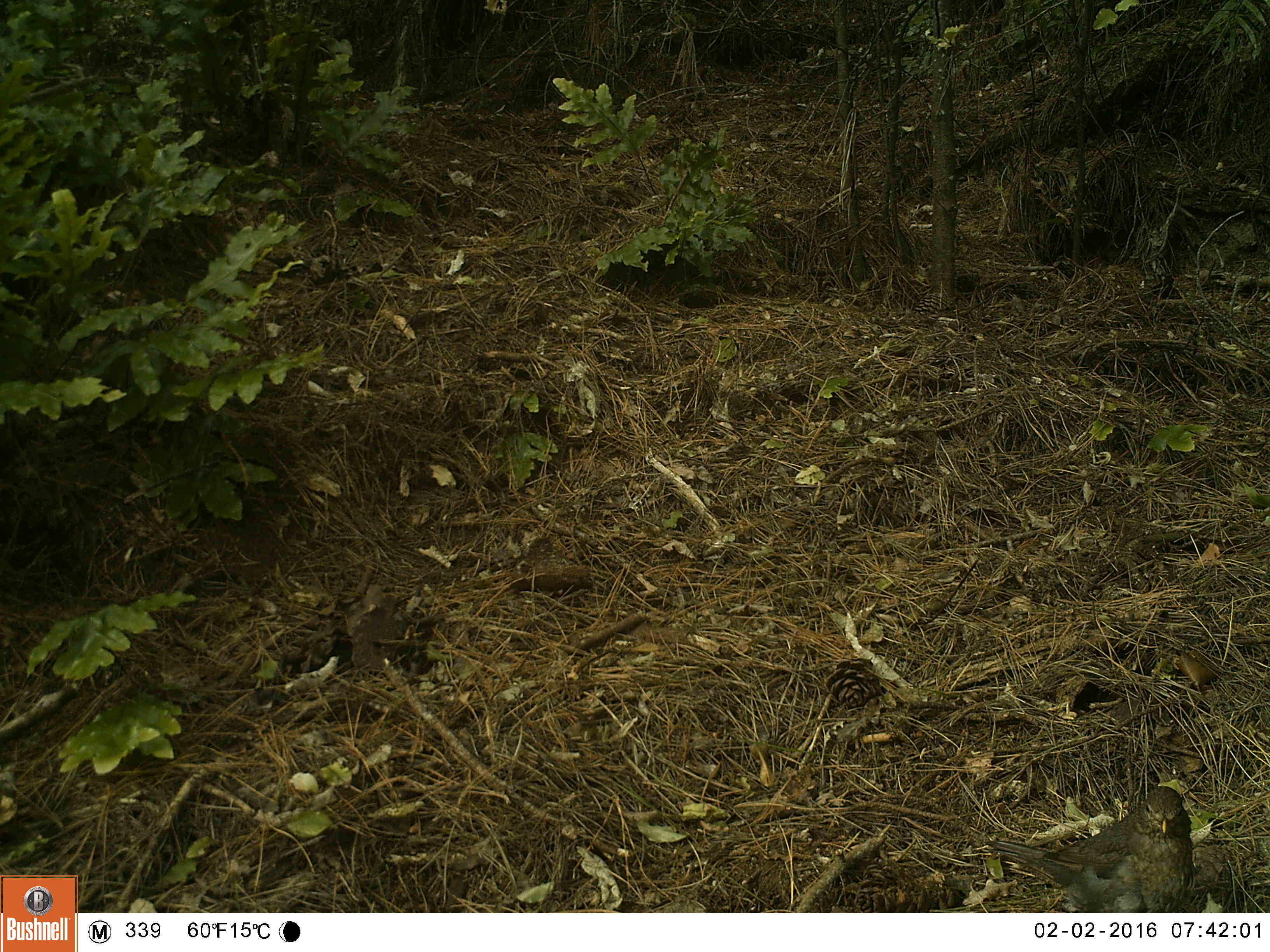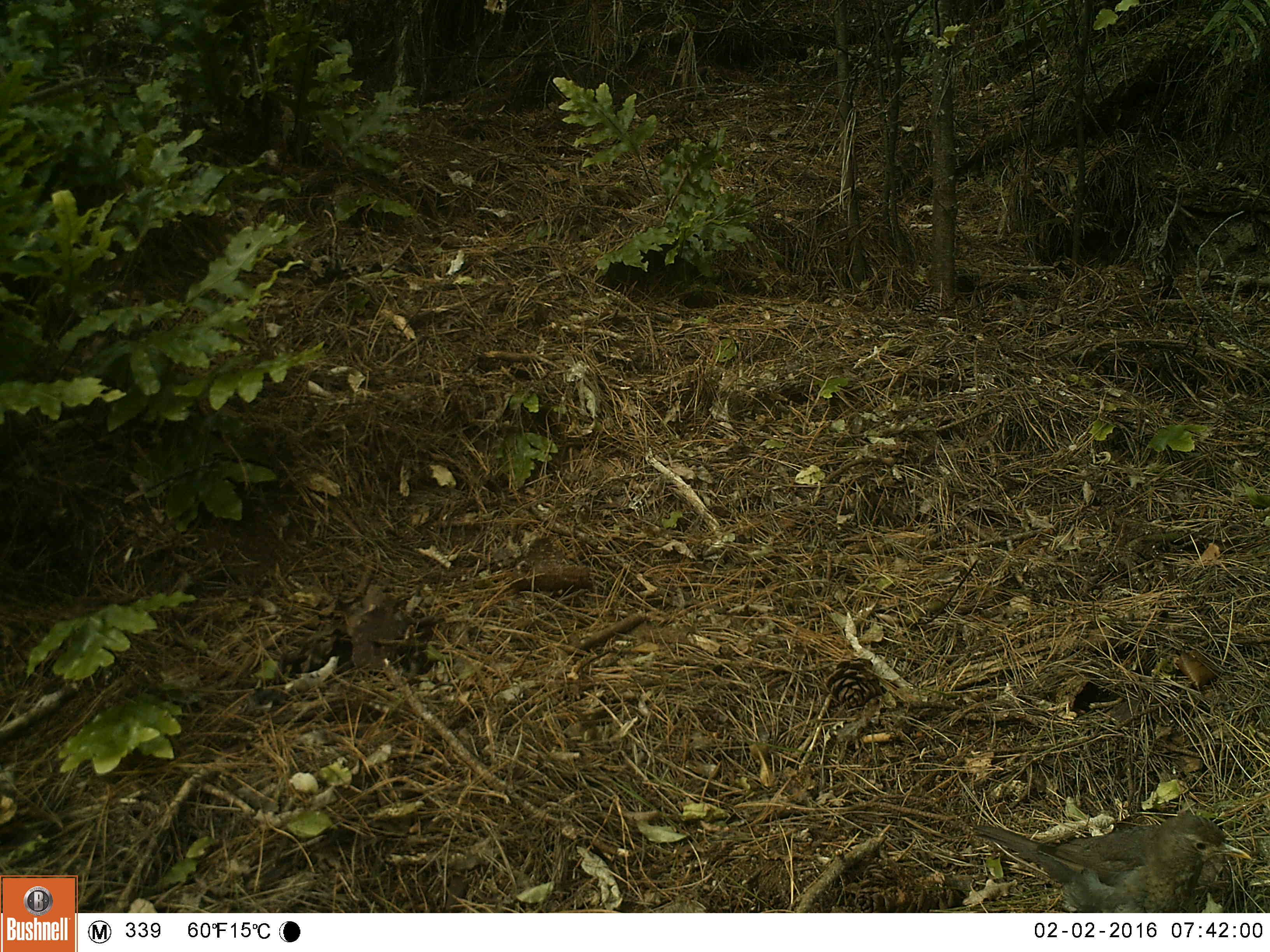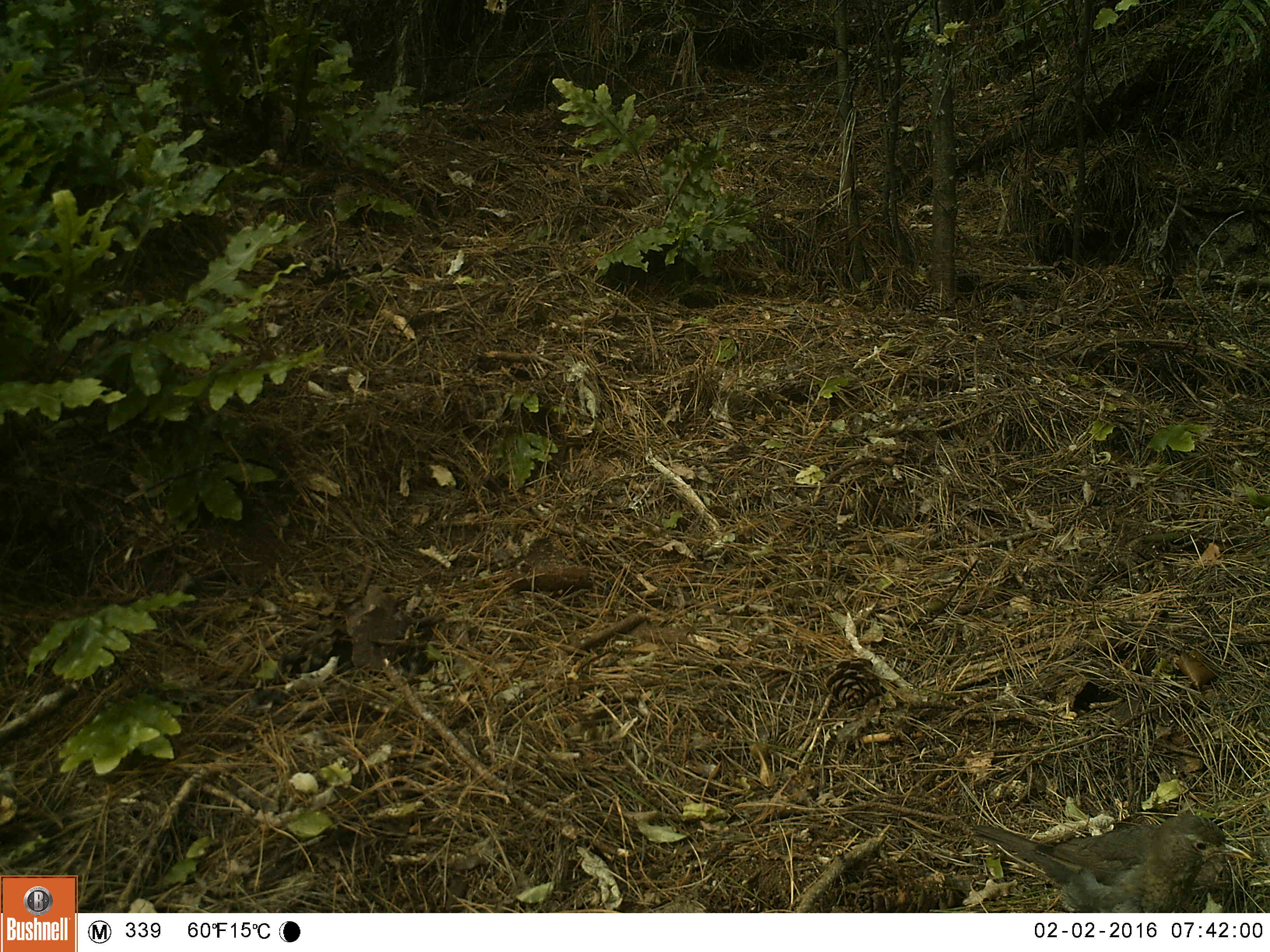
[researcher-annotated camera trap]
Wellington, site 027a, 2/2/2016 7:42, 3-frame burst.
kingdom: Animalia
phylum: Chordata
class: Aves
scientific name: Aves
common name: bird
Bird (Aves).